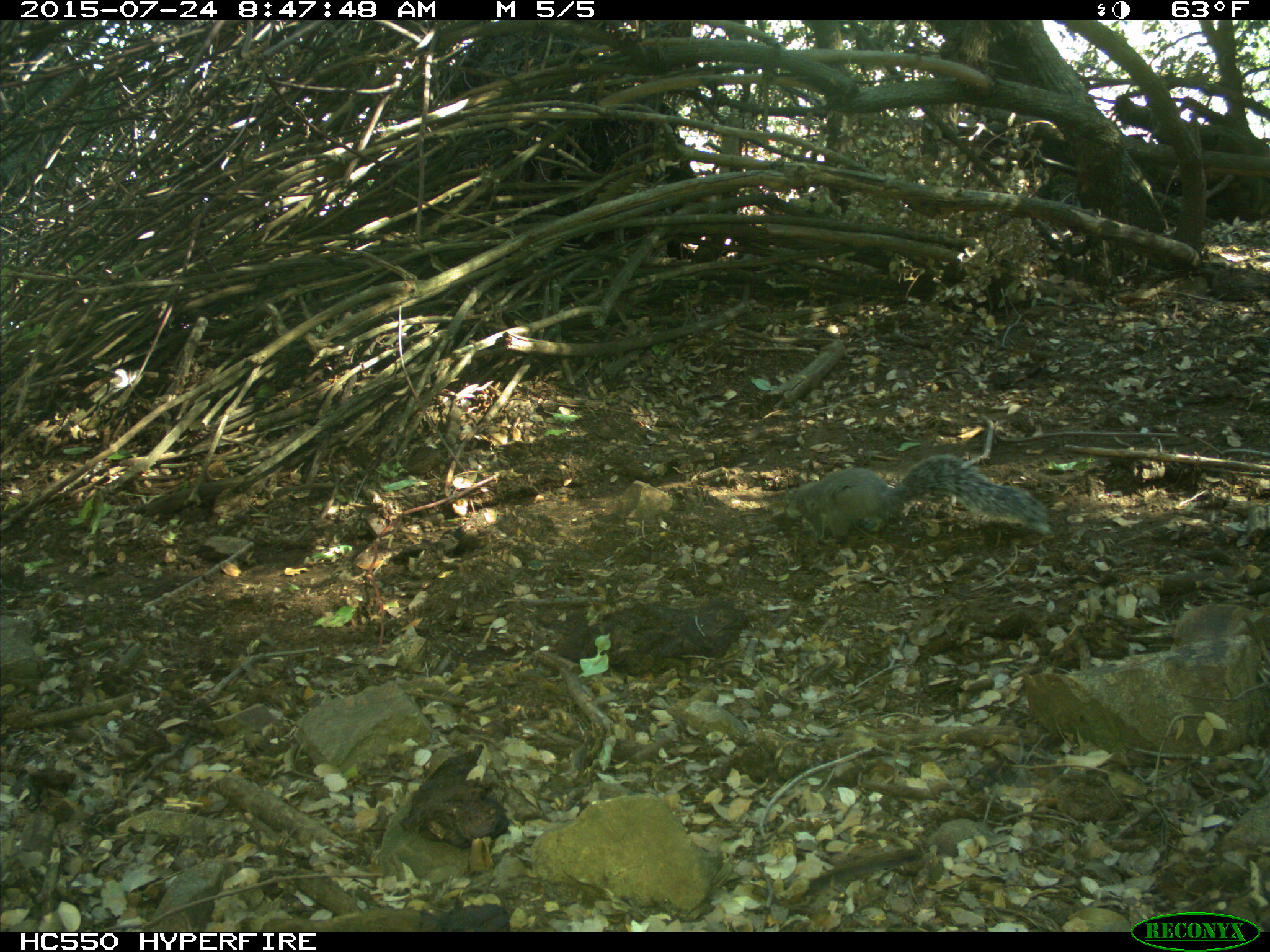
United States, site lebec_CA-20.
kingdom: Animalia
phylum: Chordata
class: Mammalia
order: Rodentia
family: Sciuridae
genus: Sciurus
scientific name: Sciurus carolinensis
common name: eastern gray squirrel